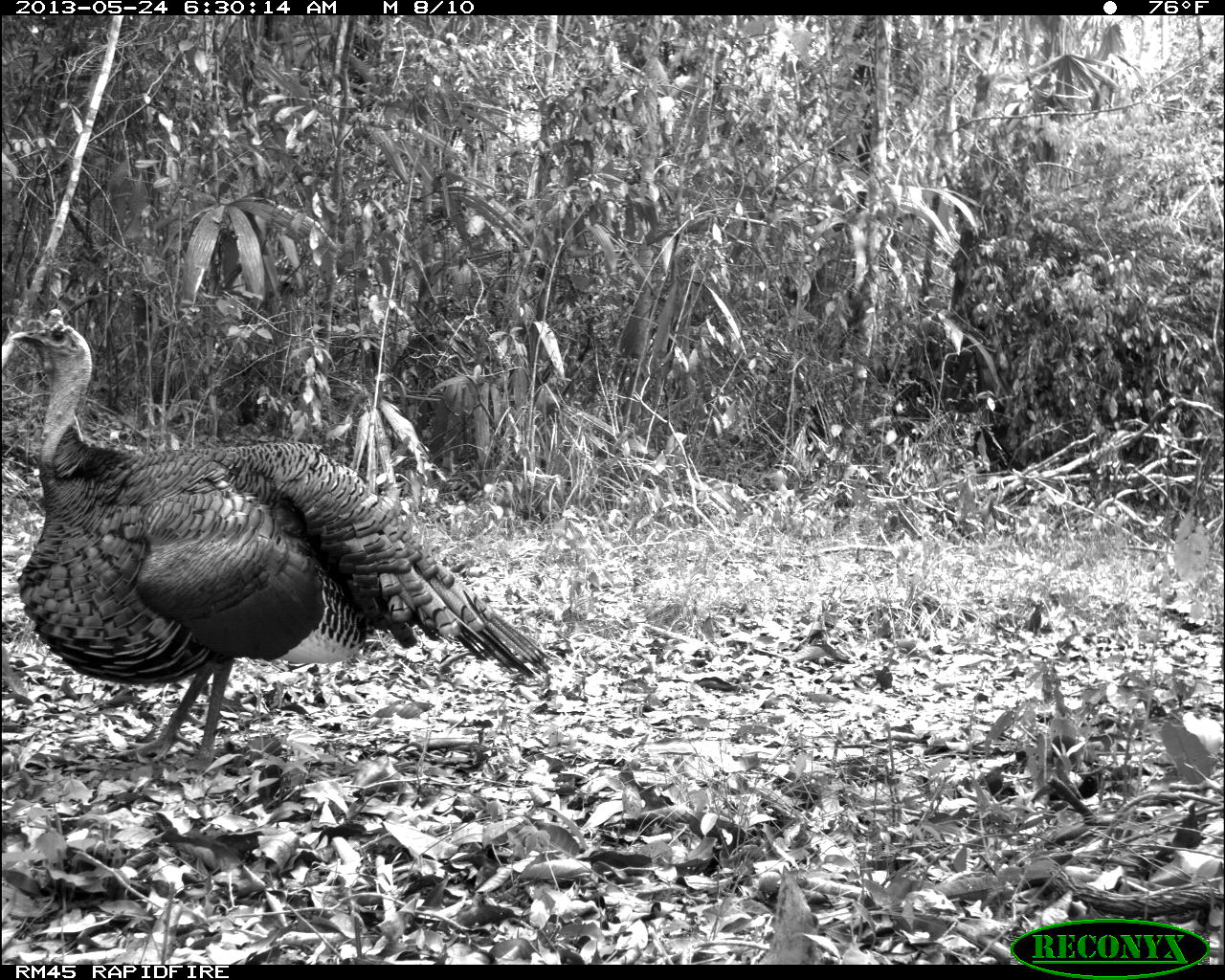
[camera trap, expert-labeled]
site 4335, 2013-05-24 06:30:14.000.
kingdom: Animalia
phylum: Chordata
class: Aves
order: Galliformes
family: Phasianidae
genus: Meleagris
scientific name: Meleagris ocellata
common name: ocellated turkey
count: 1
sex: male